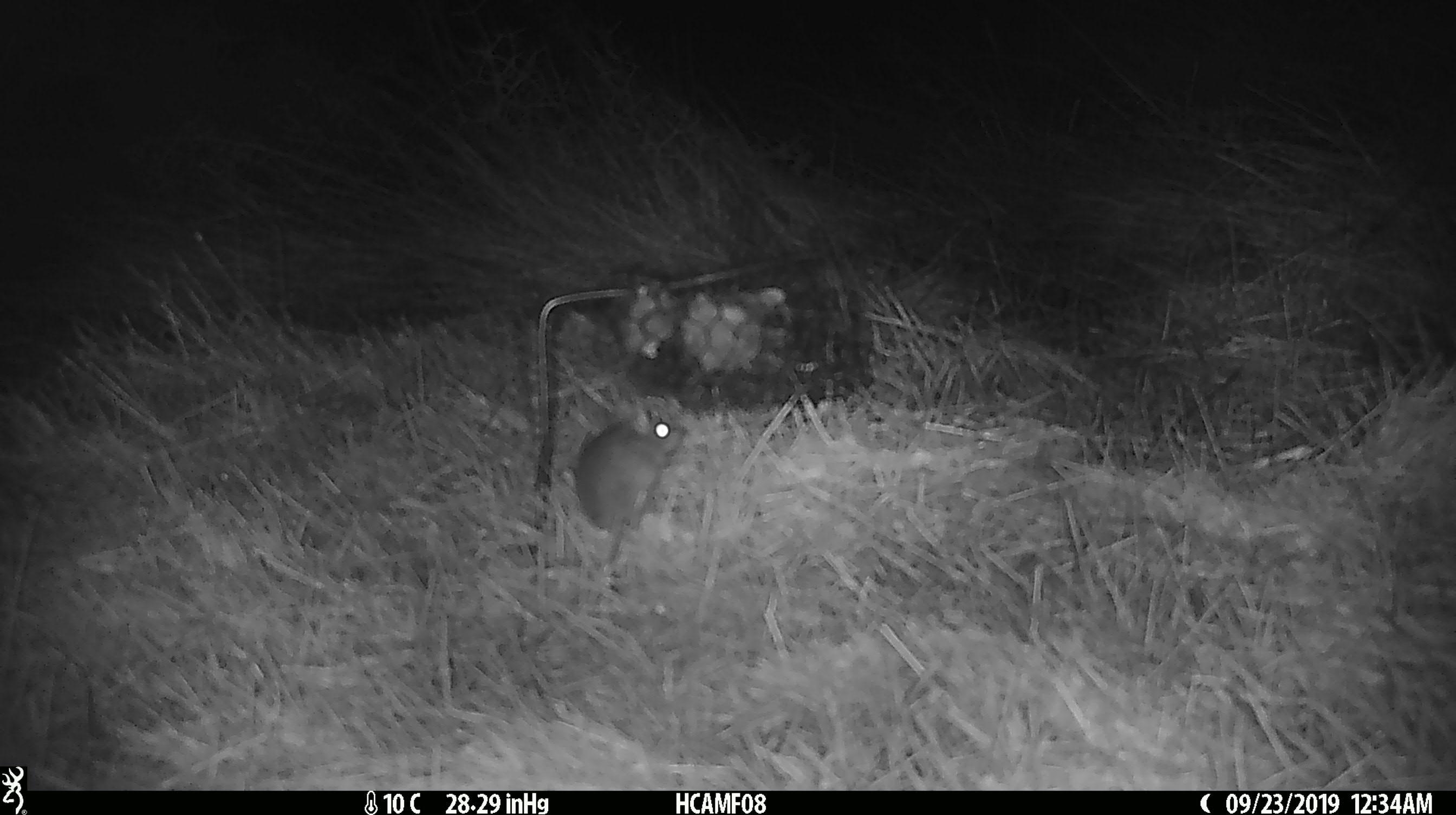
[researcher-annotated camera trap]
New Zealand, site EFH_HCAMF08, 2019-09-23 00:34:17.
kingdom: Animalia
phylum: Chordata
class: Mammalia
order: Rodentia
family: Muridae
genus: Mus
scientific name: Mus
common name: mouse